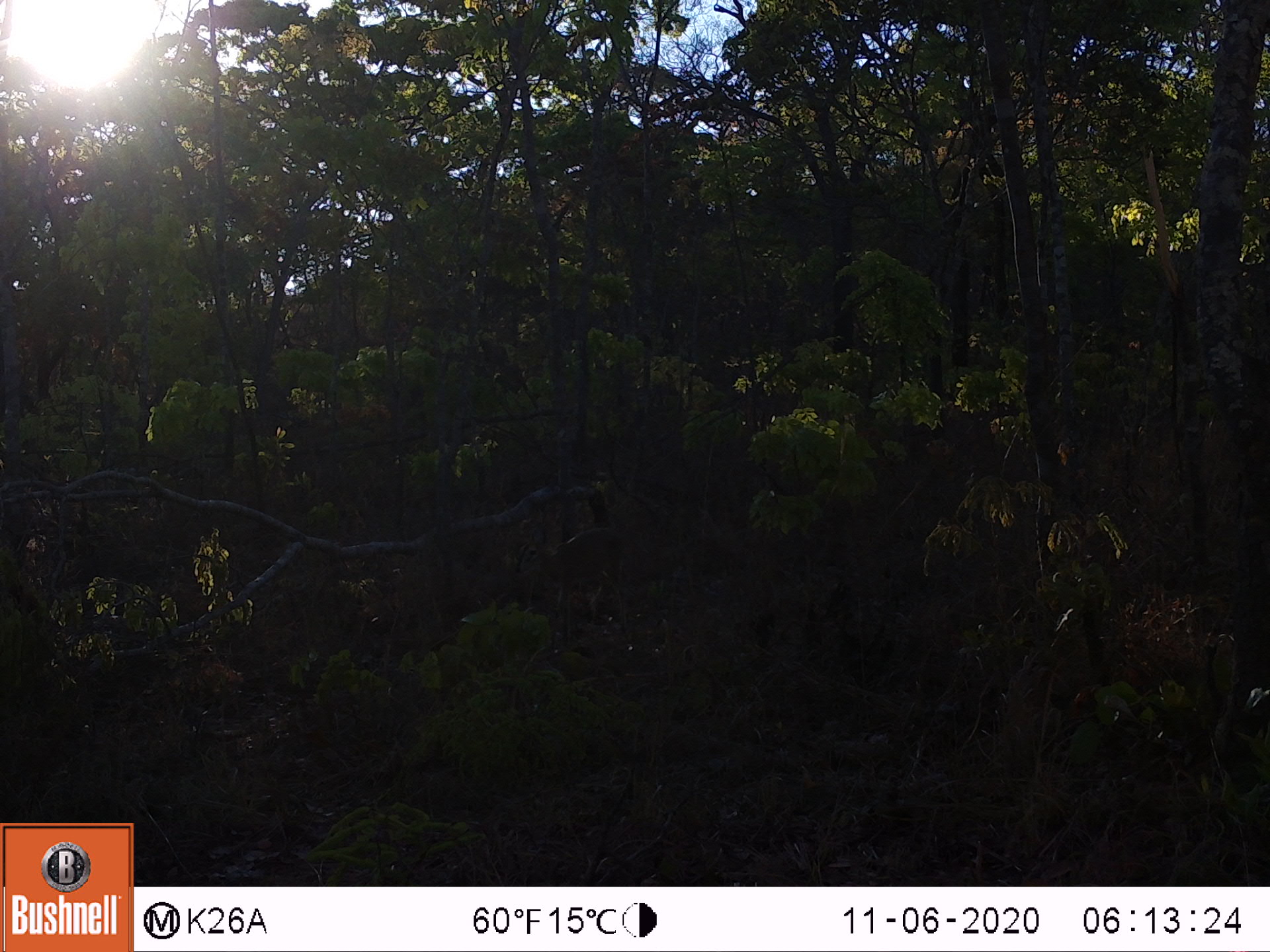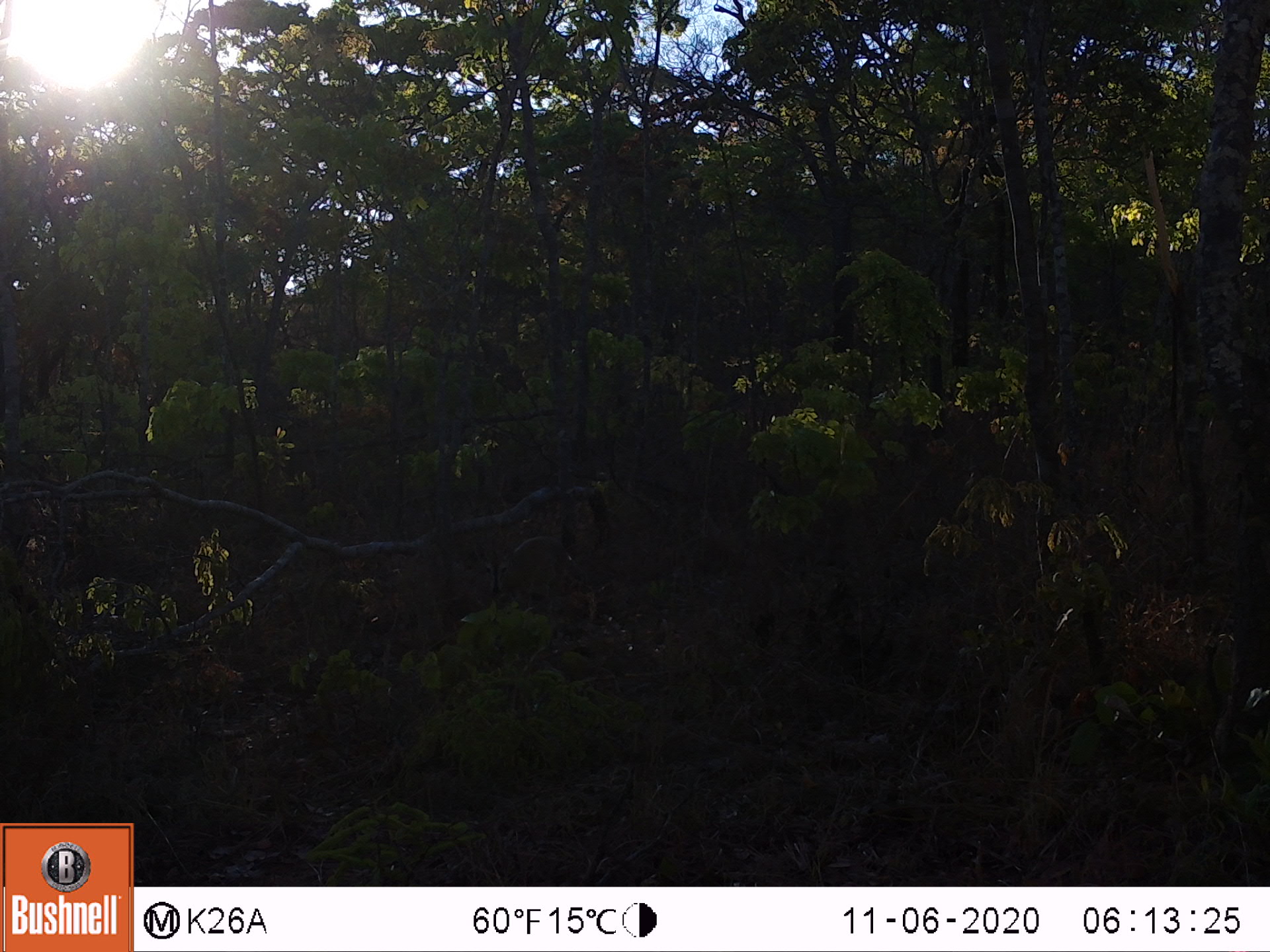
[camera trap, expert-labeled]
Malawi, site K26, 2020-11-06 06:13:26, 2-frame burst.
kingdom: Animalia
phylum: Chordata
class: Mammalia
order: Artiodactyla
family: Bovidae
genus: Sylvicapra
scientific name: Sylvicapra grimmia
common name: common duiker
Common duiker (Sylvicapra grimmia), count 1.